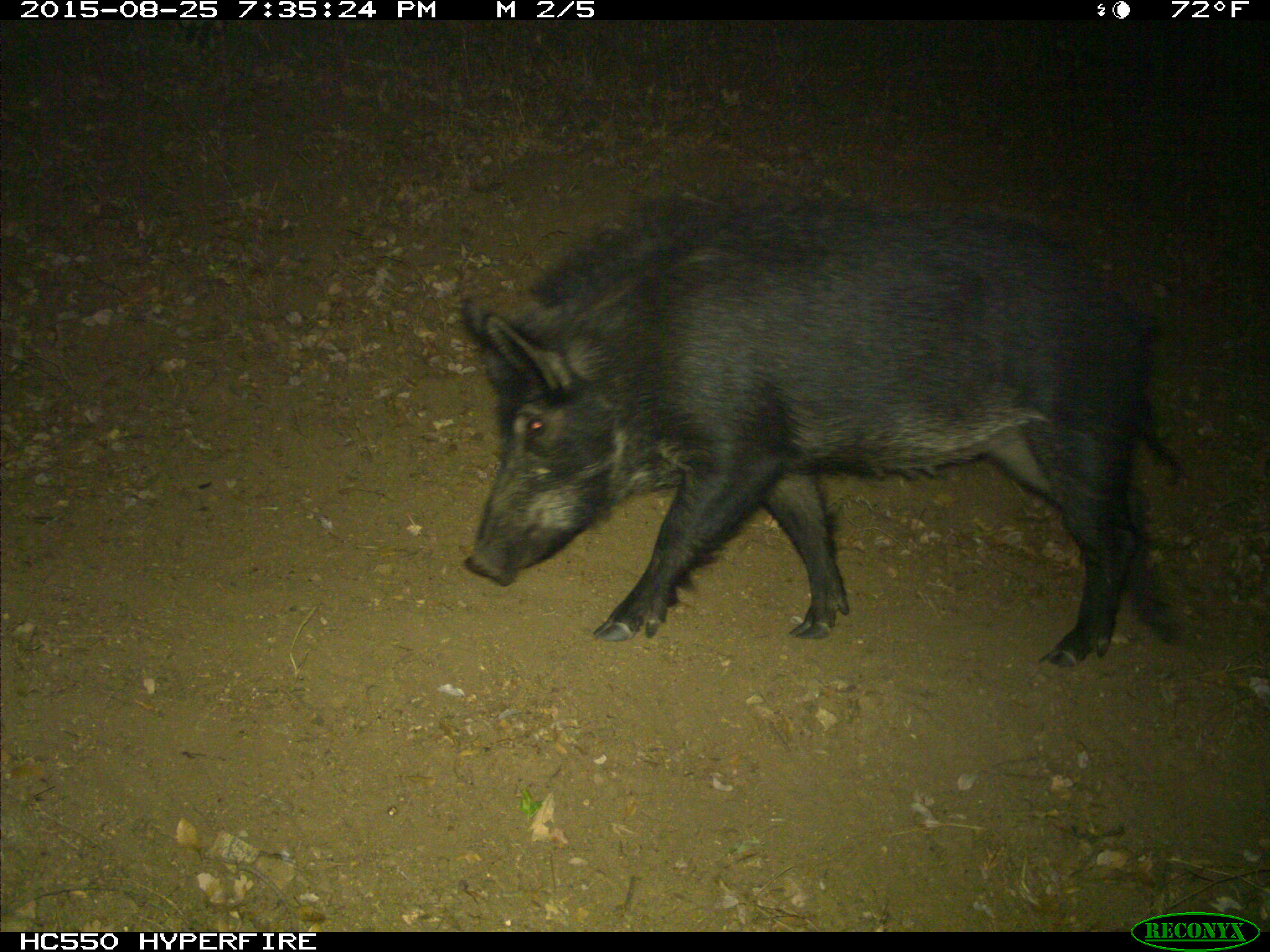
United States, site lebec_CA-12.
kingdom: Animalia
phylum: Chordata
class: Mammalia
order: Artiodactyla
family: Suidae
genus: Sus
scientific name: Sus scrofa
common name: wild boar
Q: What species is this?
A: Sus scrofa (wild boar).